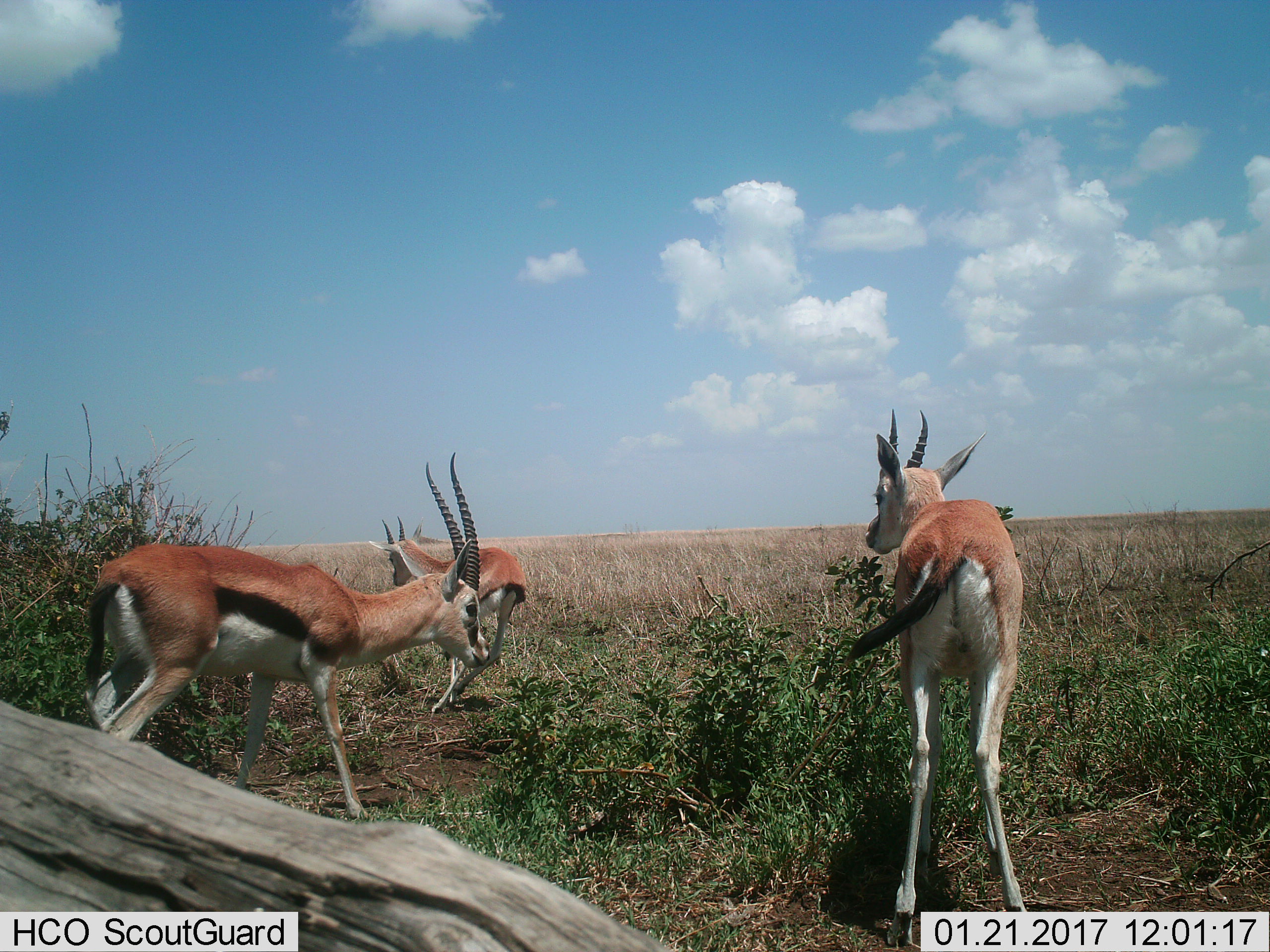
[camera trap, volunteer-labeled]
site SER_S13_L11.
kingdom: Animalia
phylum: Chordata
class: Mammalia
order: Artiodactyla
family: Bovidae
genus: Eudorcas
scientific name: Eudorcas thomsonii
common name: thomson's gazelle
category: gazellethomsons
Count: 3.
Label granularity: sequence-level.